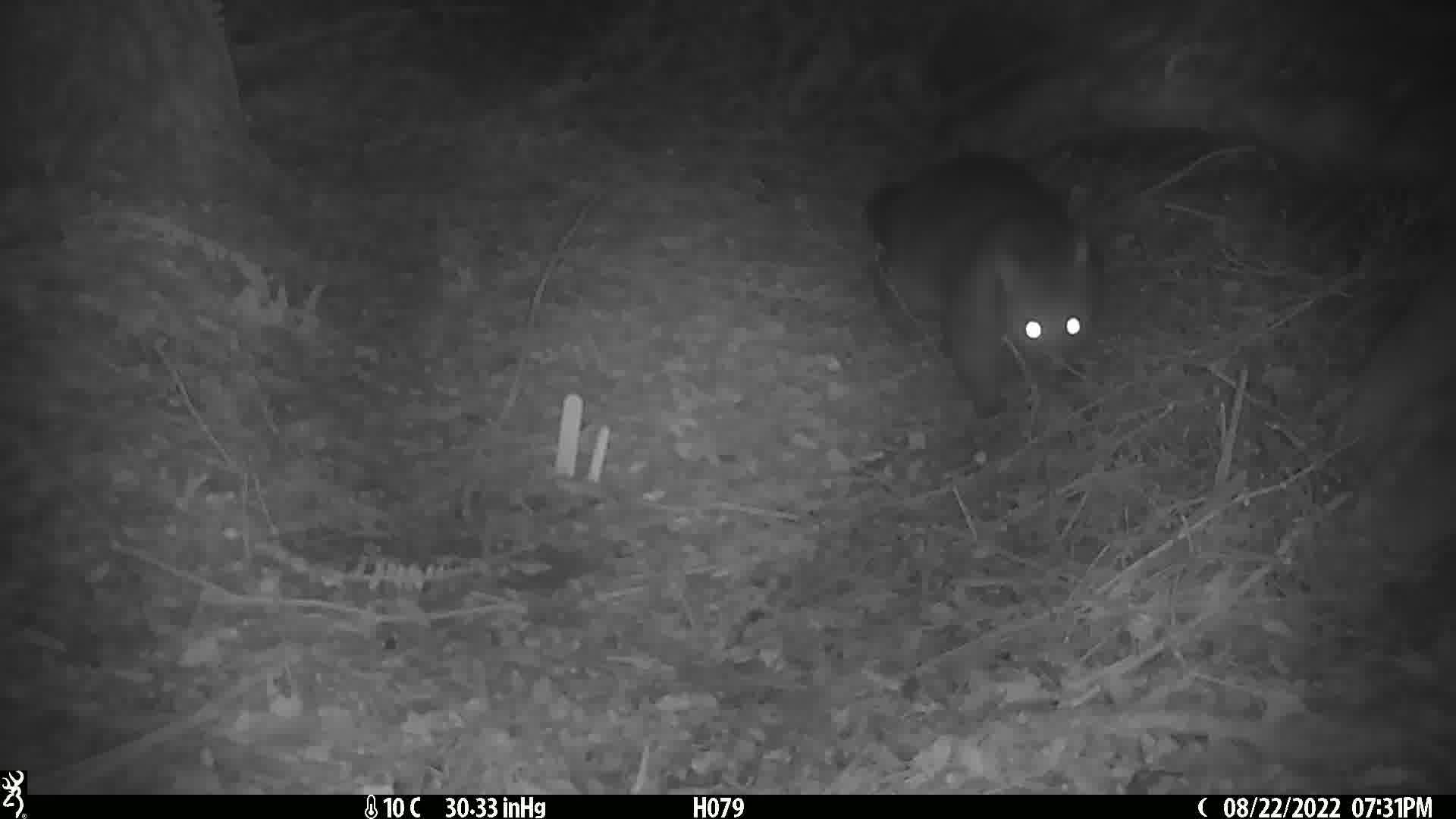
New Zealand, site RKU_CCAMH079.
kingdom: Animalia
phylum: Chordata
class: Mammalia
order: Diprotodontia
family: Phalangeridae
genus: Trichosurus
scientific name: Trichosurus vulpecula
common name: common brushtail possum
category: possum